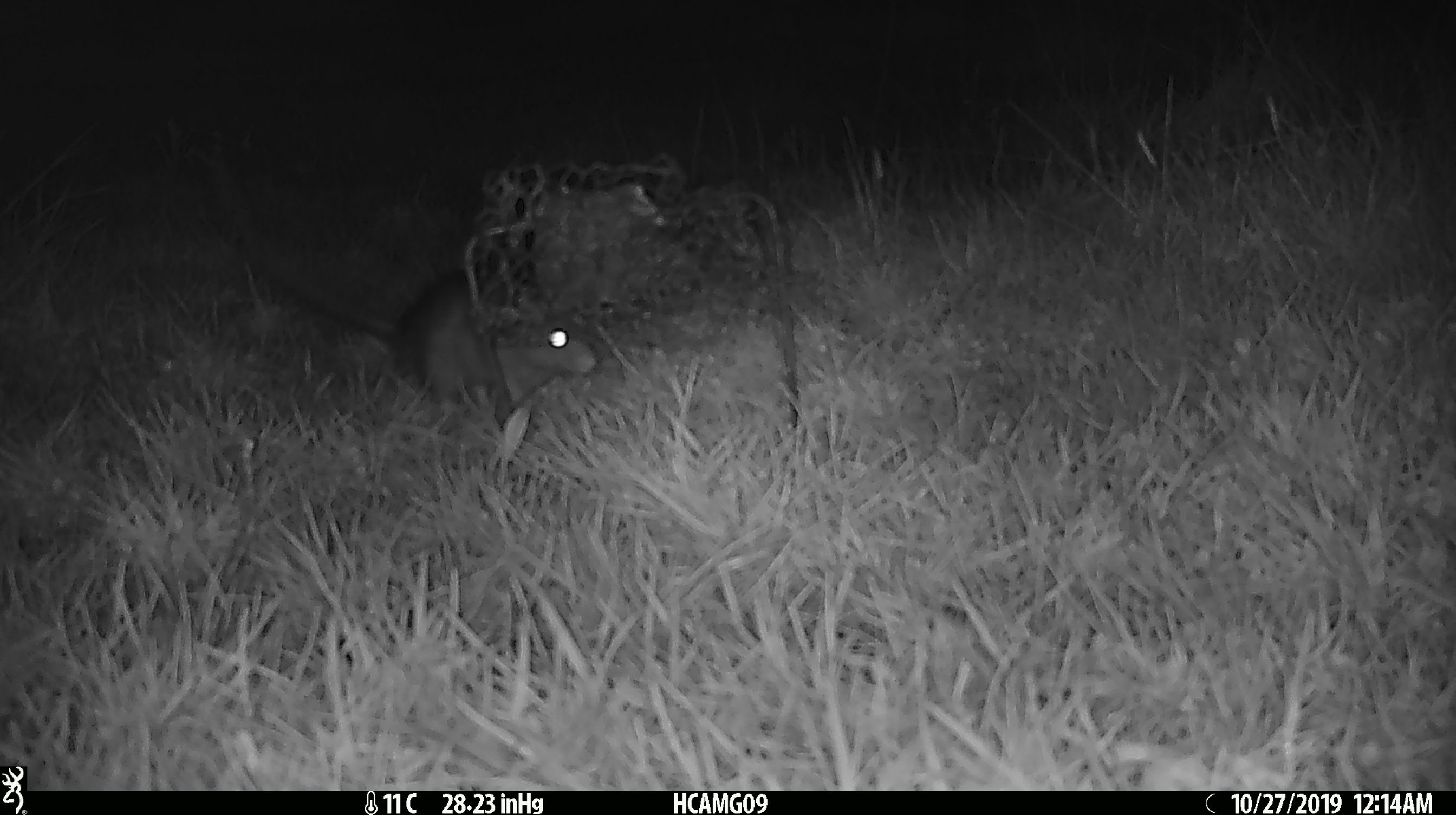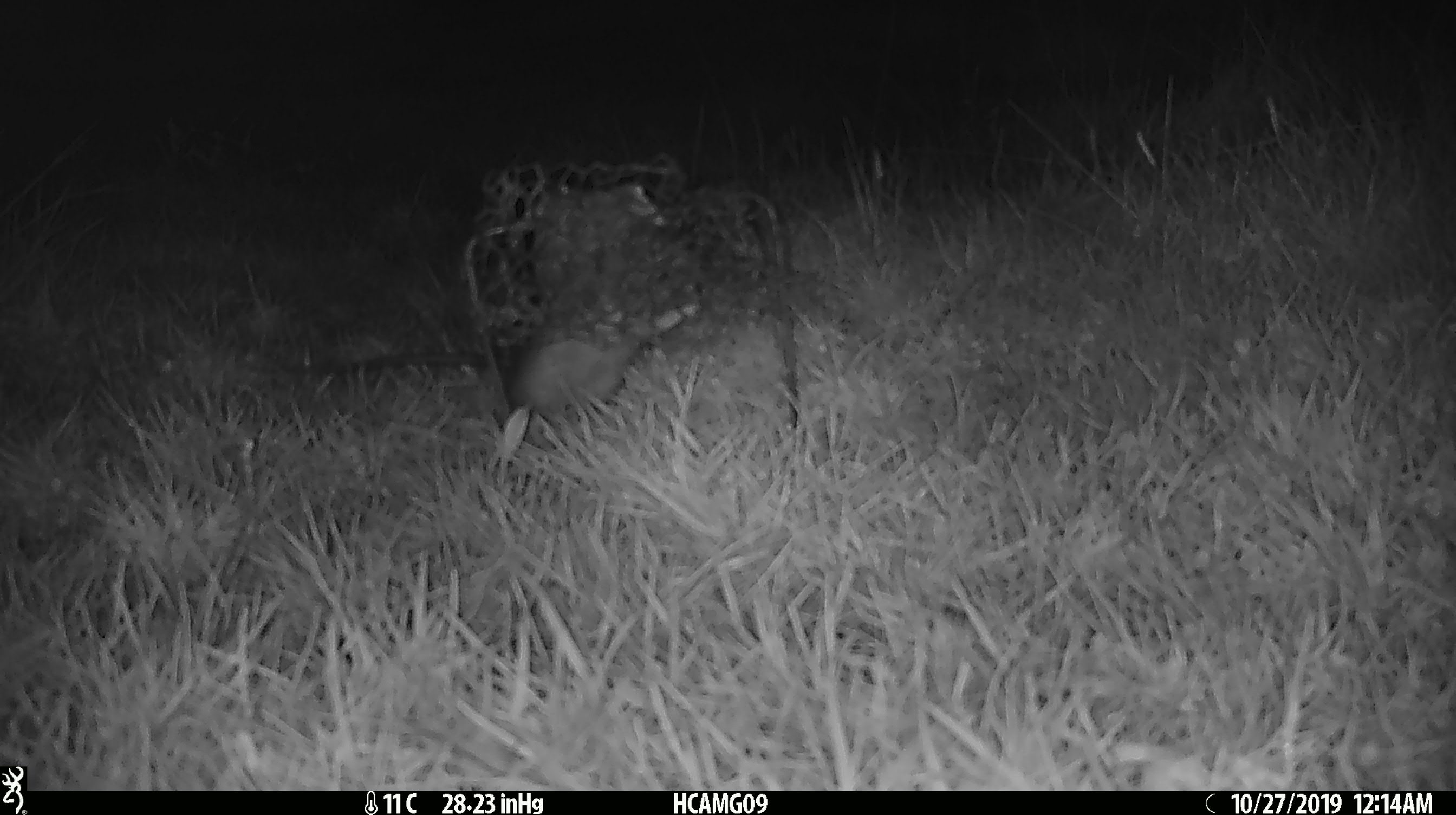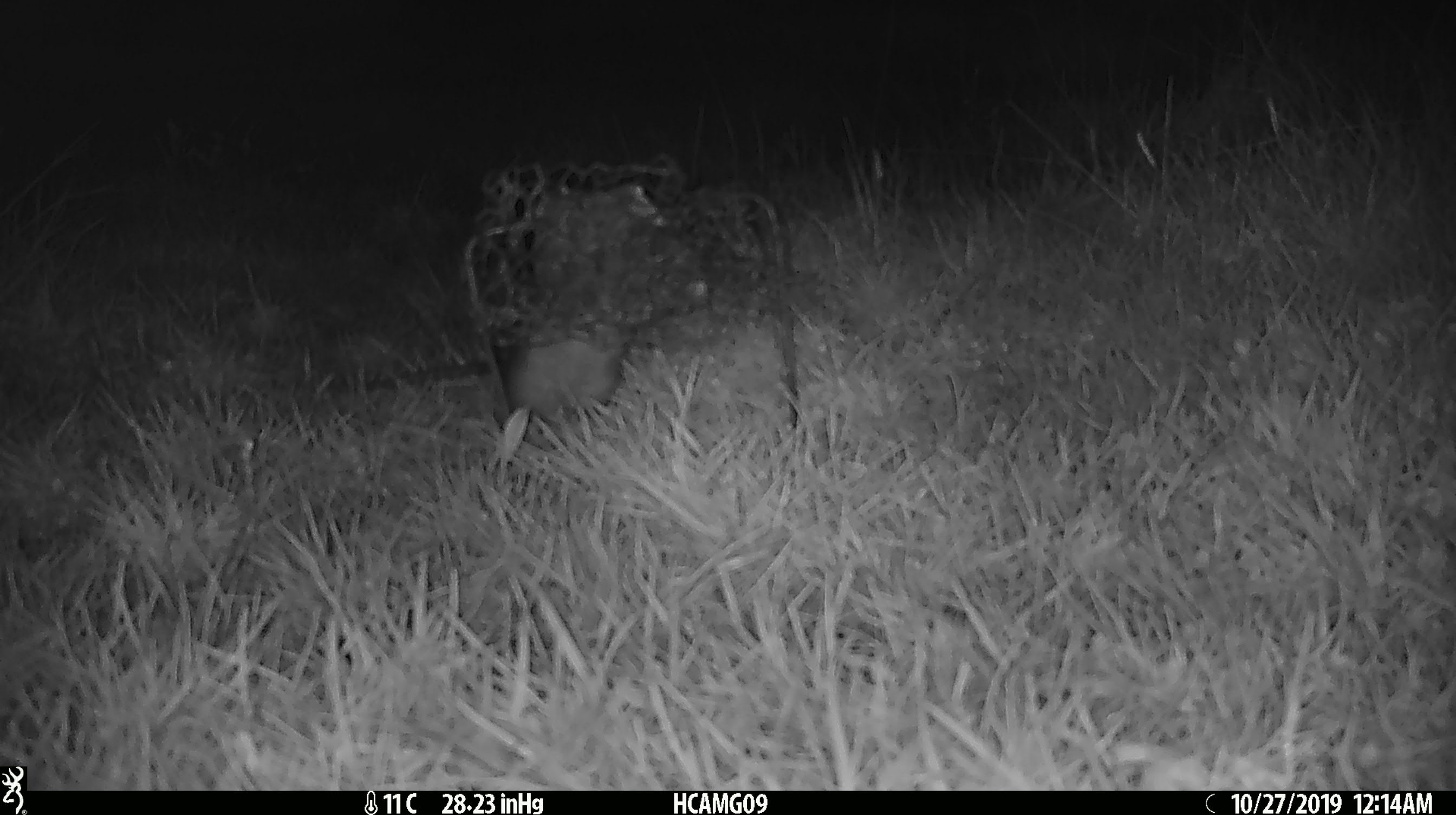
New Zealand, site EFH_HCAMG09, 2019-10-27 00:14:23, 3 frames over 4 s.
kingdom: Animalia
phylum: Chordata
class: Mammalia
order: Rodentia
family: Muridae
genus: Rattus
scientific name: Rattus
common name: rat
Rat (Rattus).